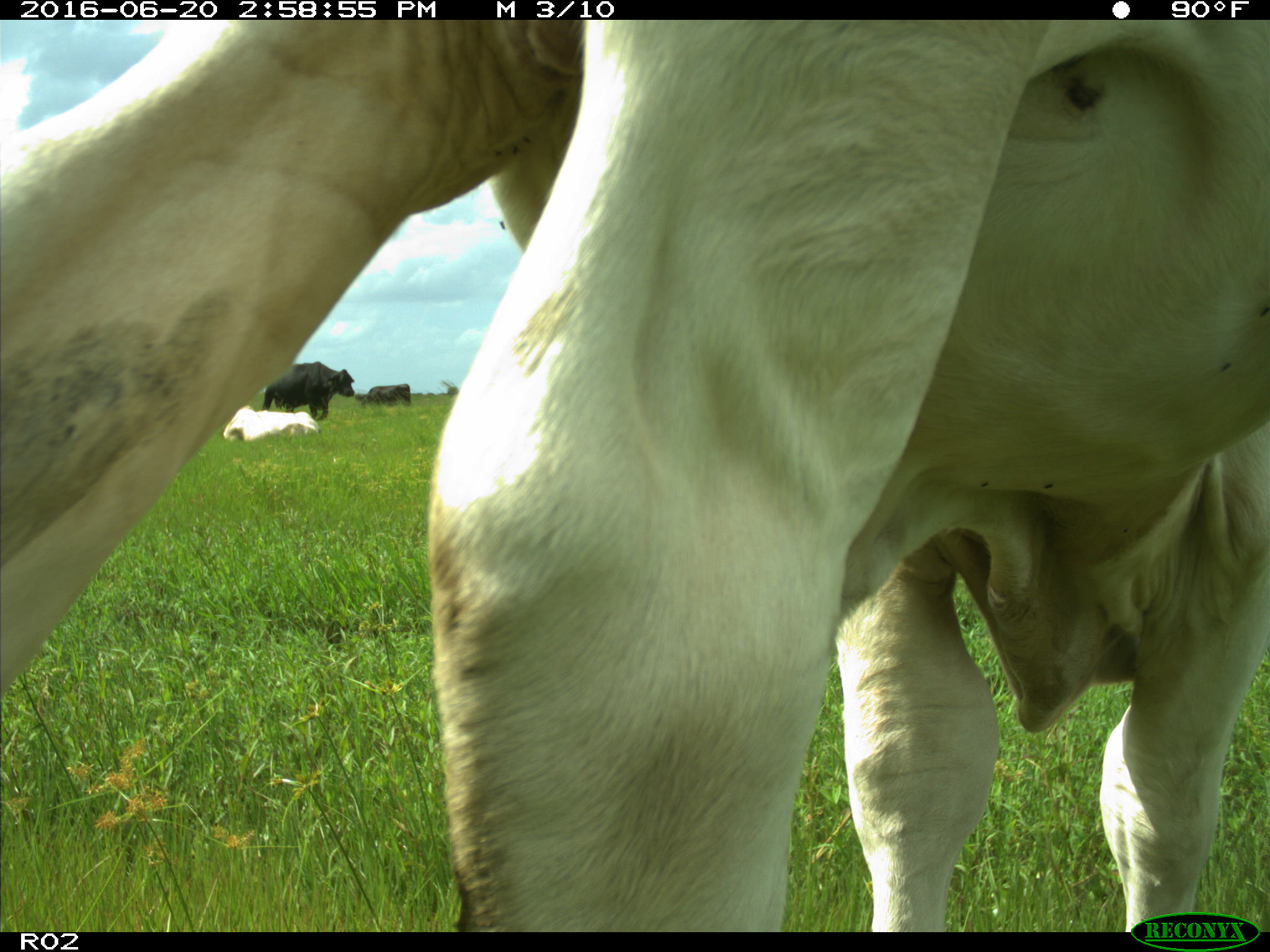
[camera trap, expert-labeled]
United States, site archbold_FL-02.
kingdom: Animalia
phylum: Chordata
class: Mammalia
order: Artiodactyla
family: Bovidae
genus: Bos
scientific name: Bos taurus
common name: domestic cow